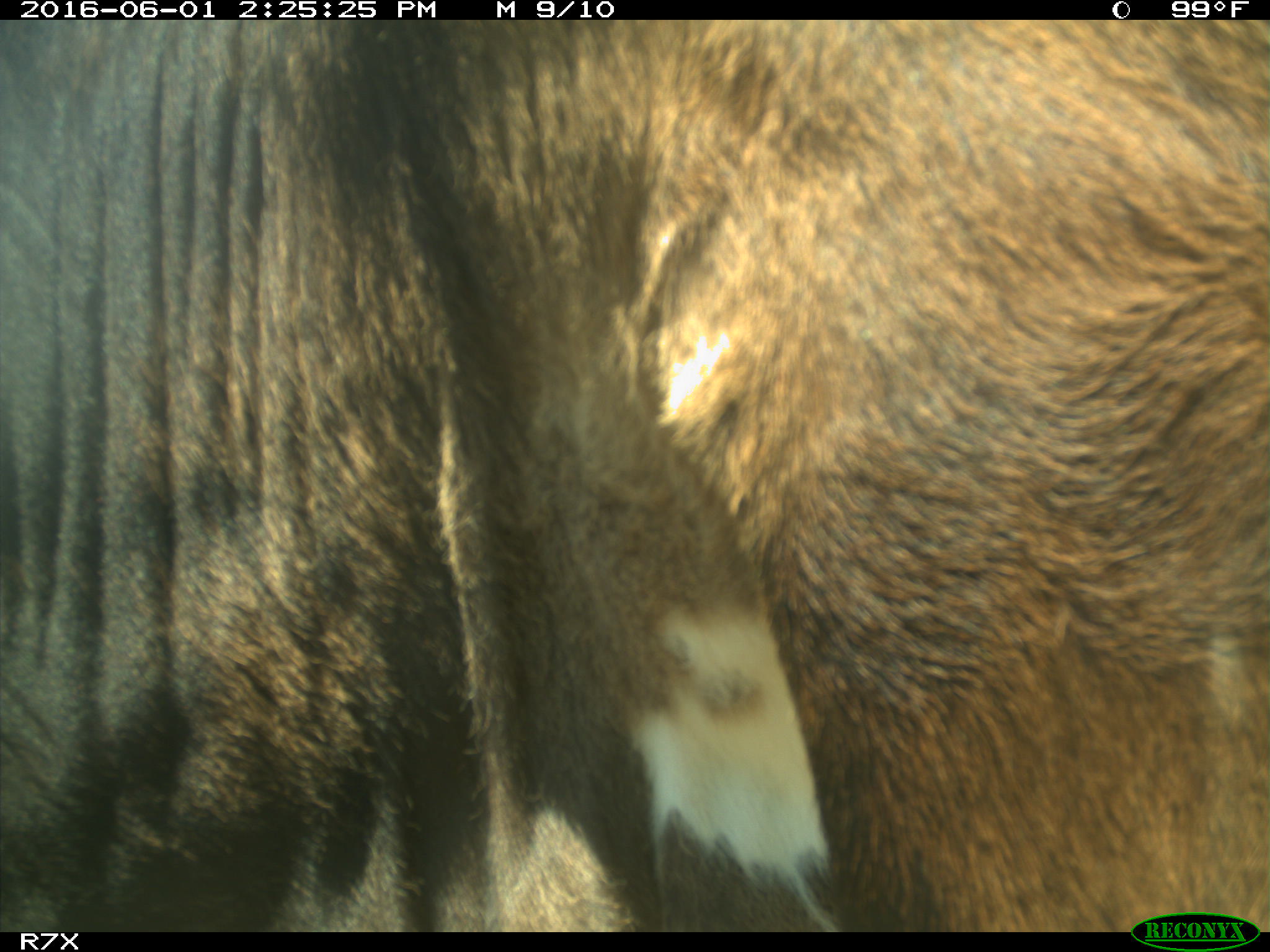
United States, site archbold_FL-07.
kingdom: Animalia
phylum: Chordata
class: Mammalia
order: Artiodactyla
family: Bovidae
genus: Bos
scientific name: Bos taurus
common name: domestic cow